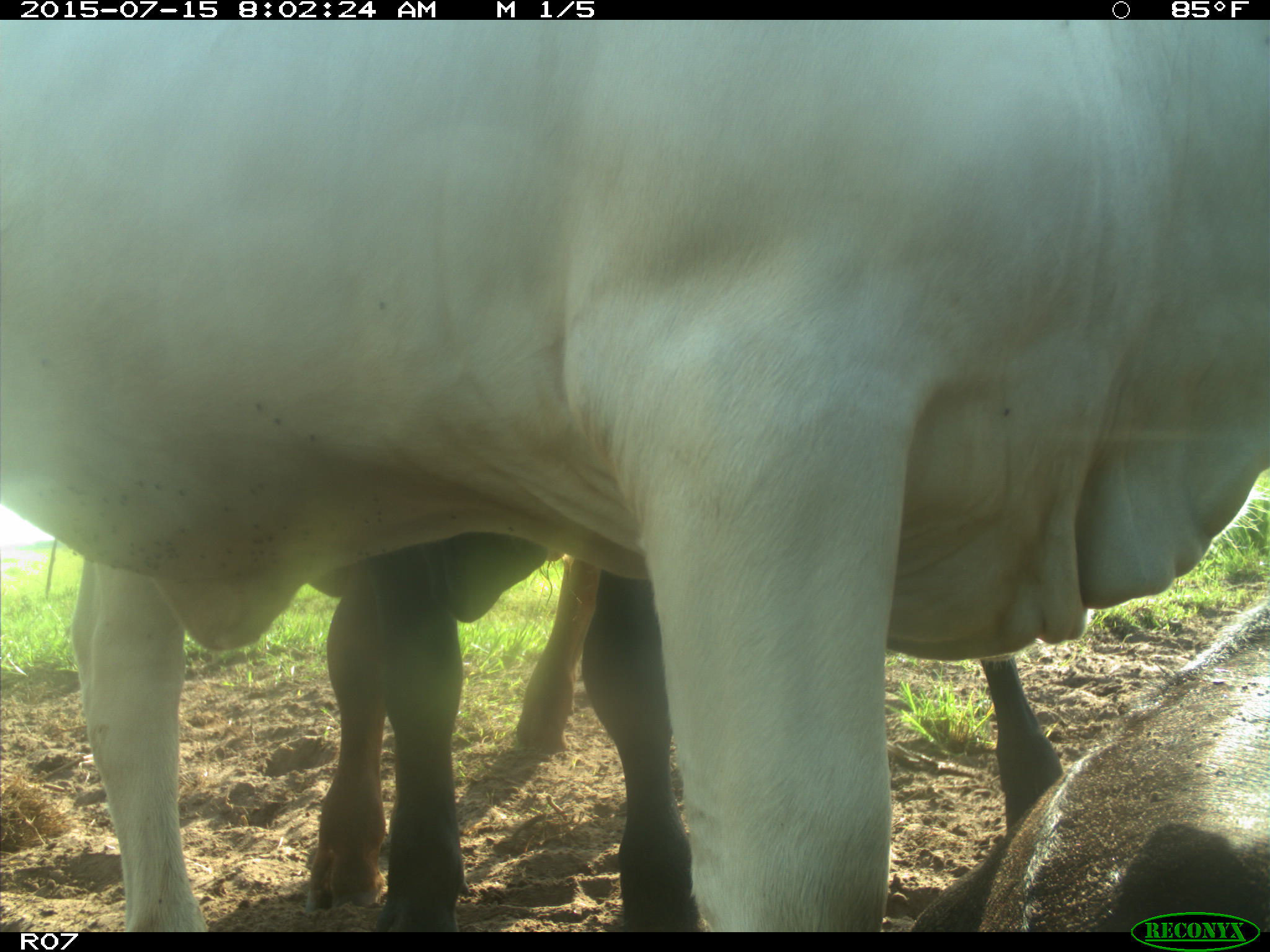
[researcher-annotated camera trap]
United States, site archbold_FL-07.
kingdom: Animalia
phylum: Chordata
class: Mammalia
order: Artiodactyla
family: Bovidae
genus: Bos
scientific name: Bos taurus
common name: domestic cow